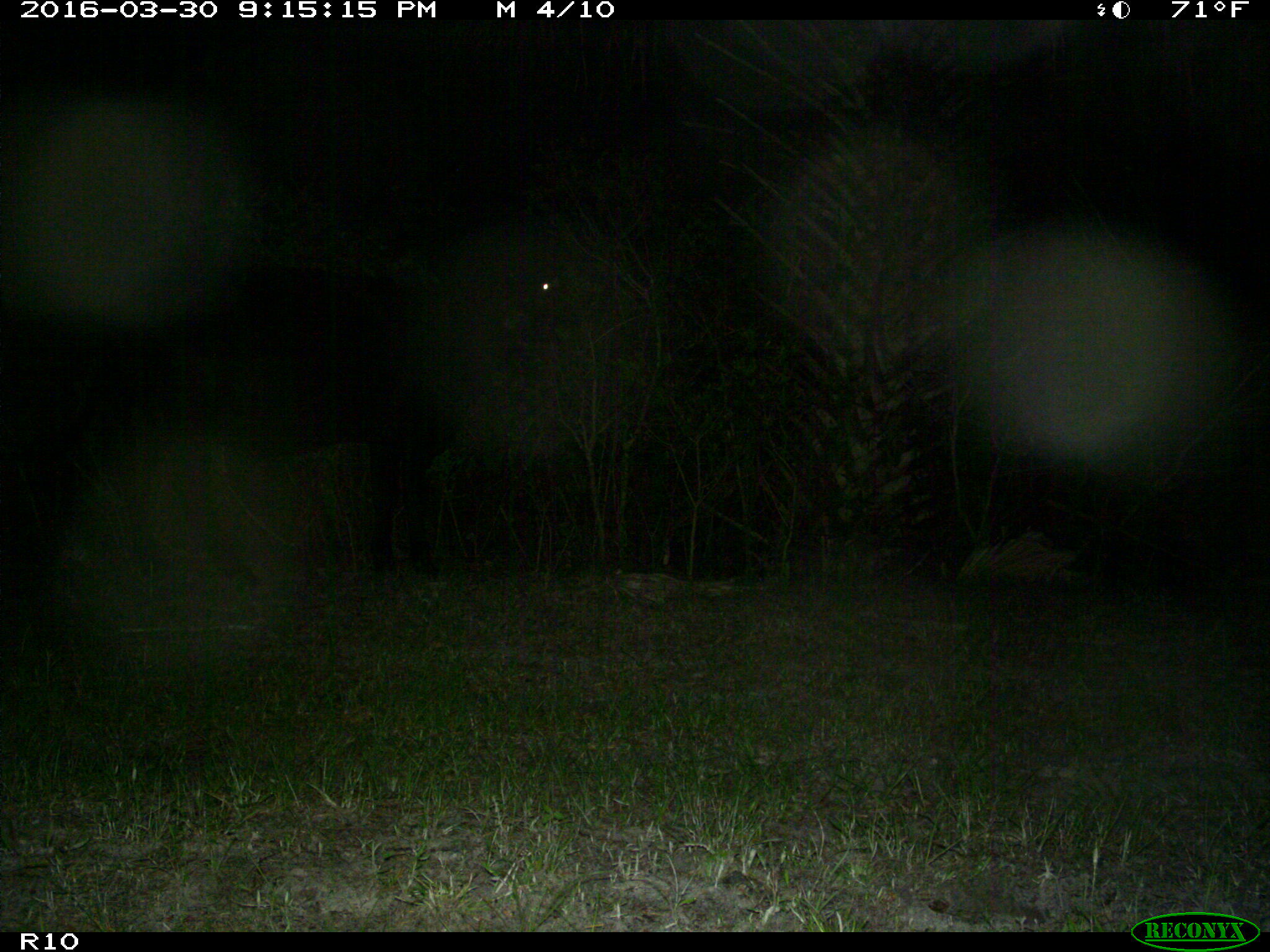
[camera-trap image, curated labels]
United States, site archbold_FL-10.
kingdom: Animalia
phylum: Chordata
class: Mammalia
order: Artiodactyla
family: Bovidae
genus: Bos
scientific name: Bos taurus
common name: domestic cow